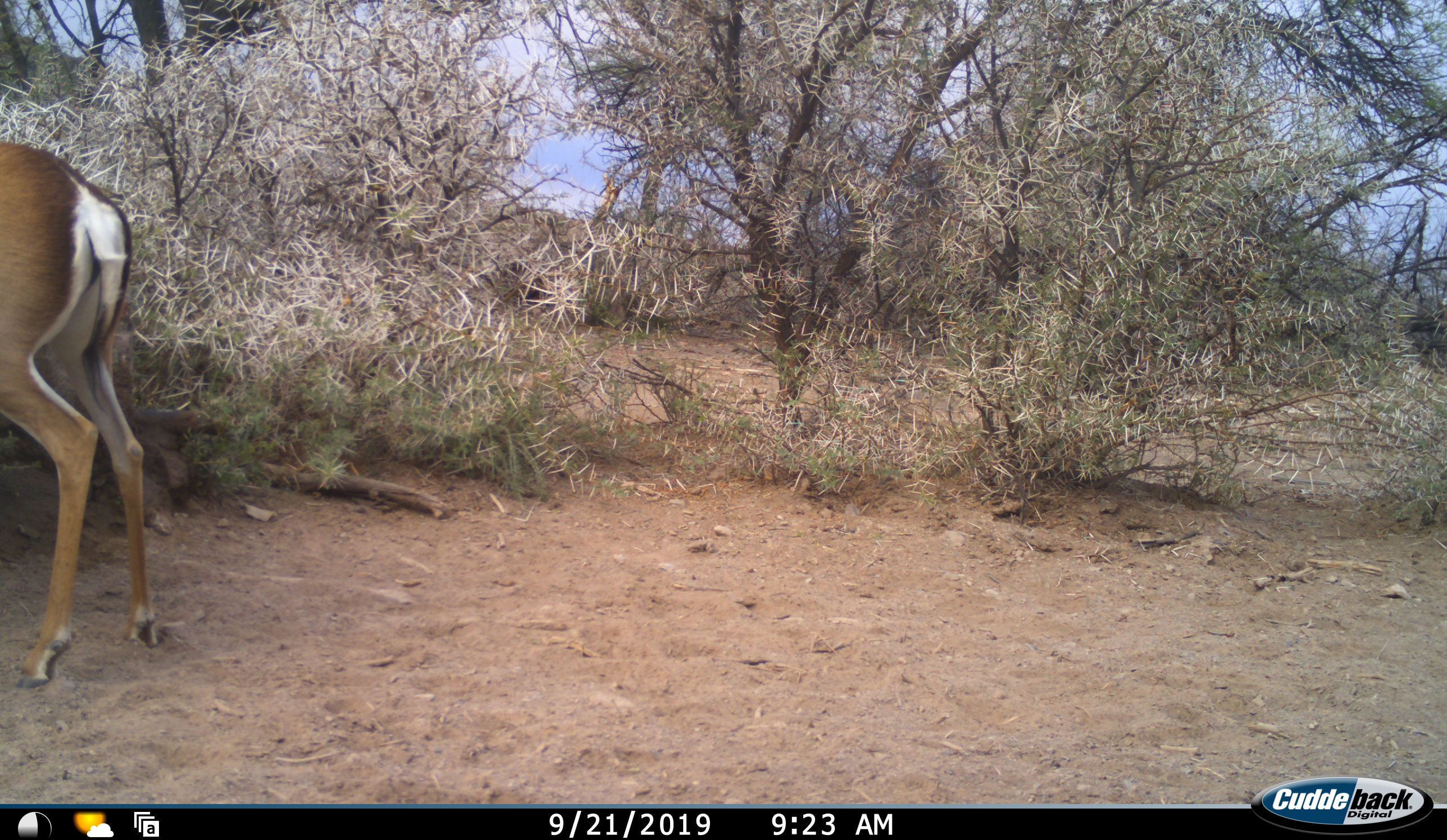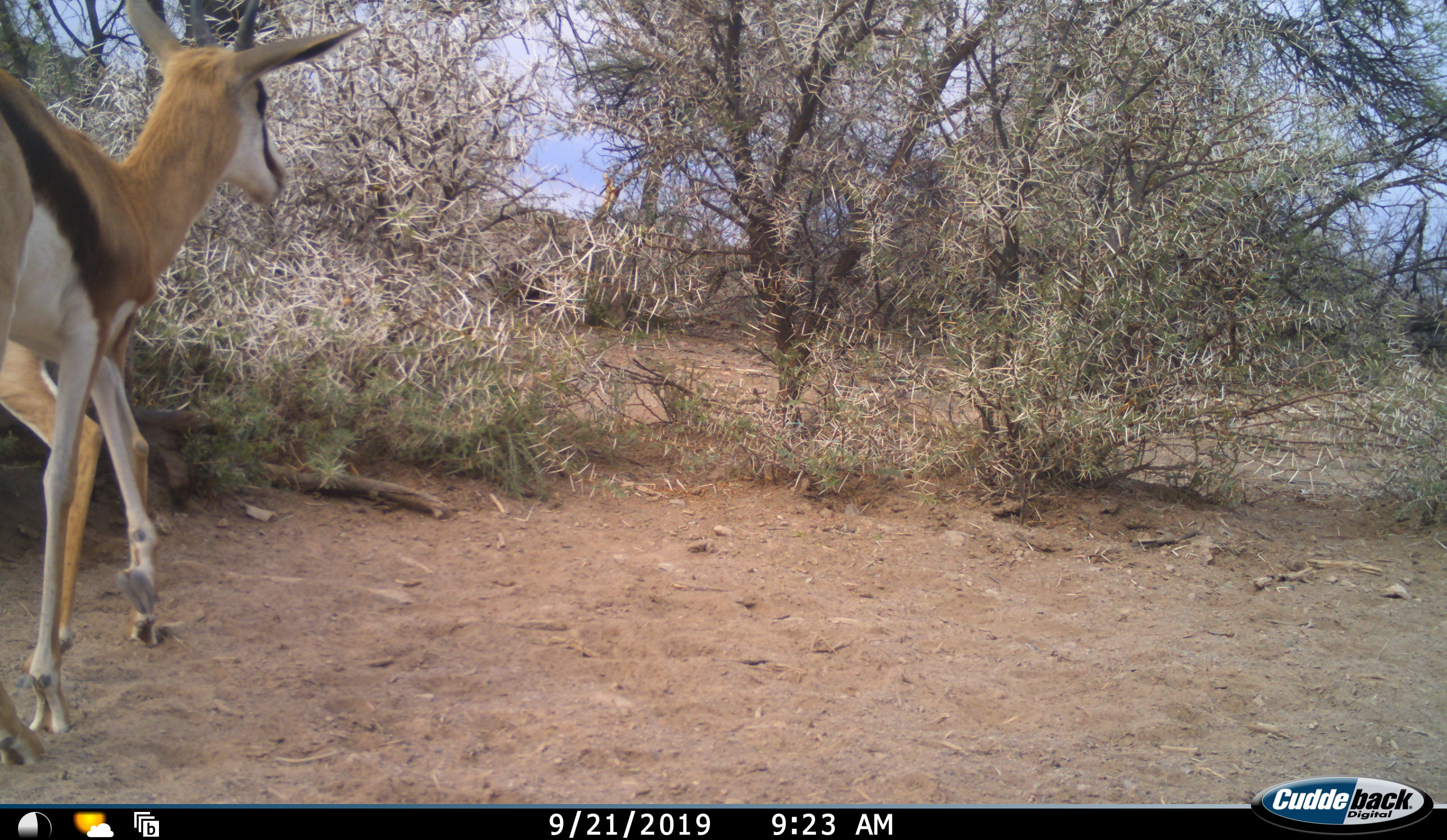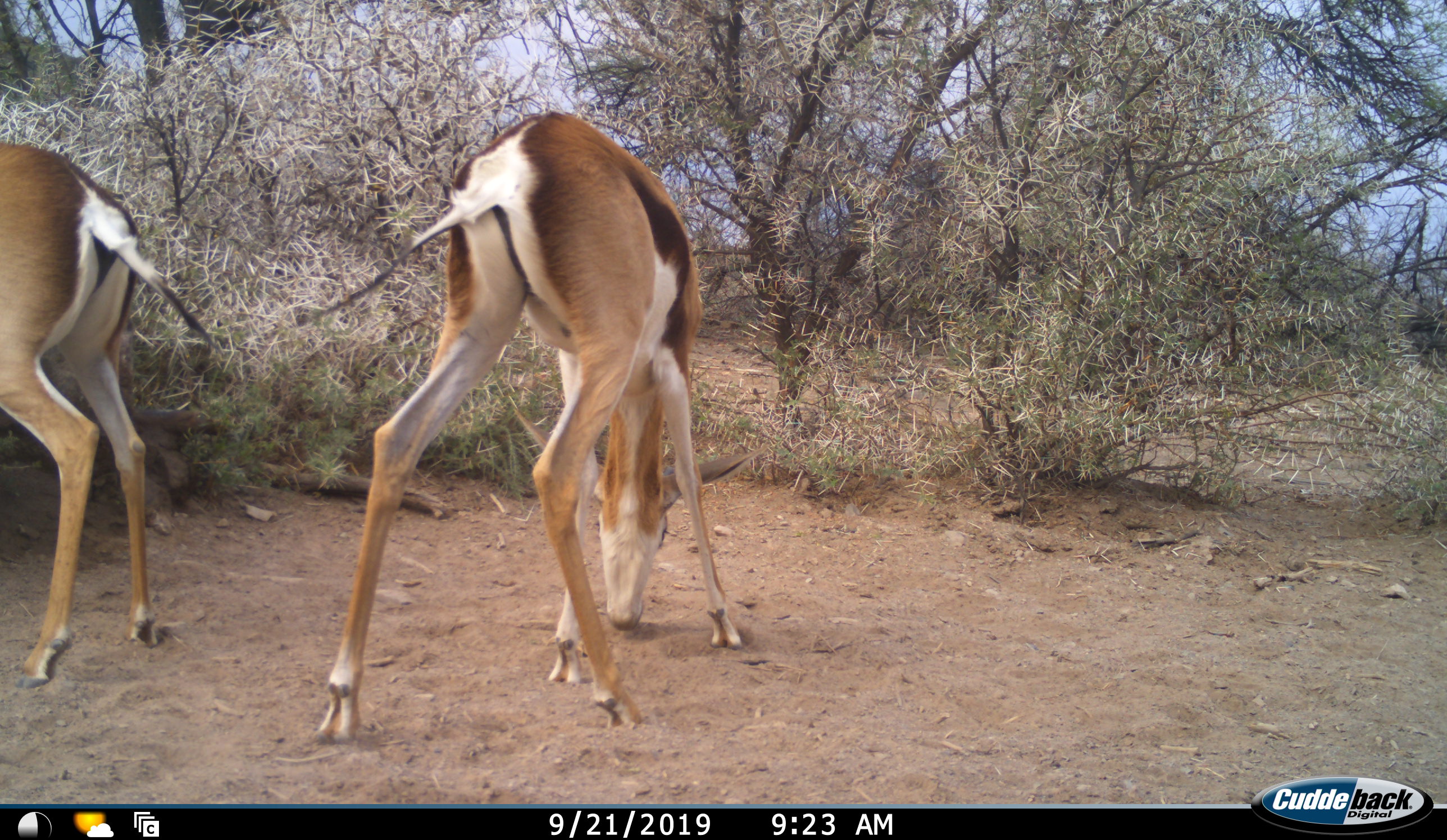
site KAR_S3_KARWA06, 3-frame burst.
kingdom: Animalia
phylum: Chordata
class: Mammalia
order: Artiodactyla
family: Bovidae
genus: Antidorcas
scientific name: Antidorcas marsupialis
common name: springbok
Springbok (Antidorcas marsupialis), count 2. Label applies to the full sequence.